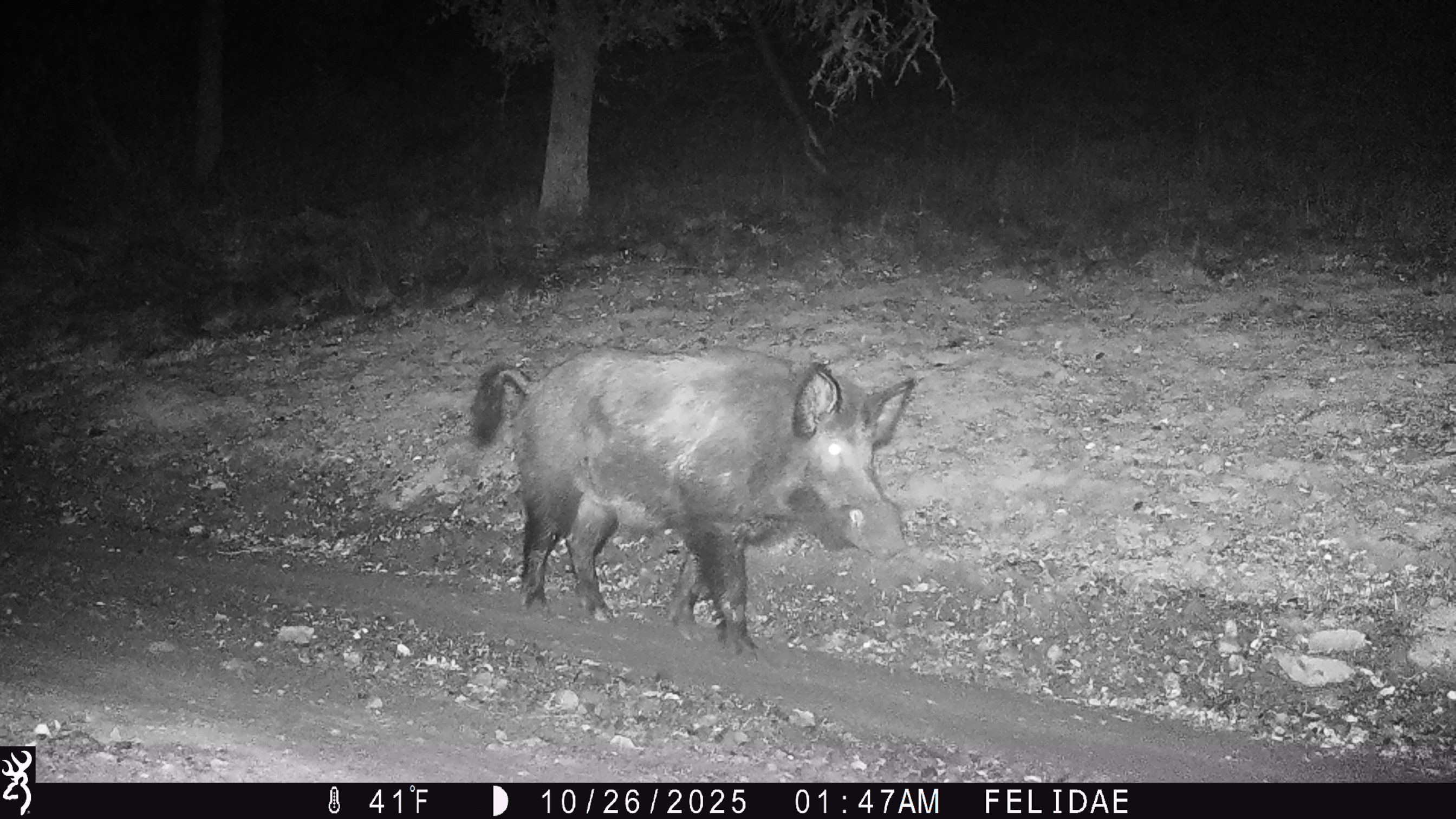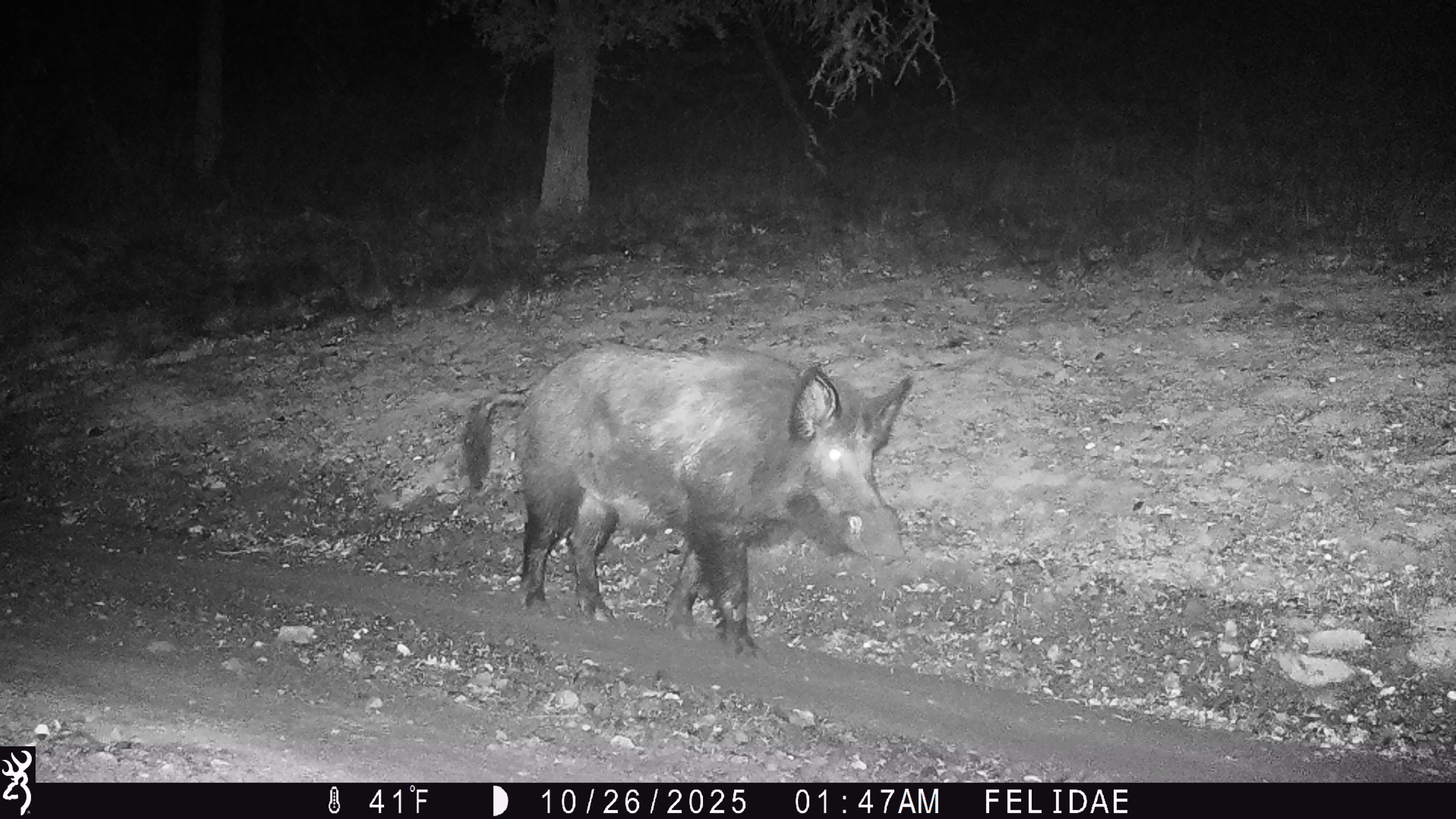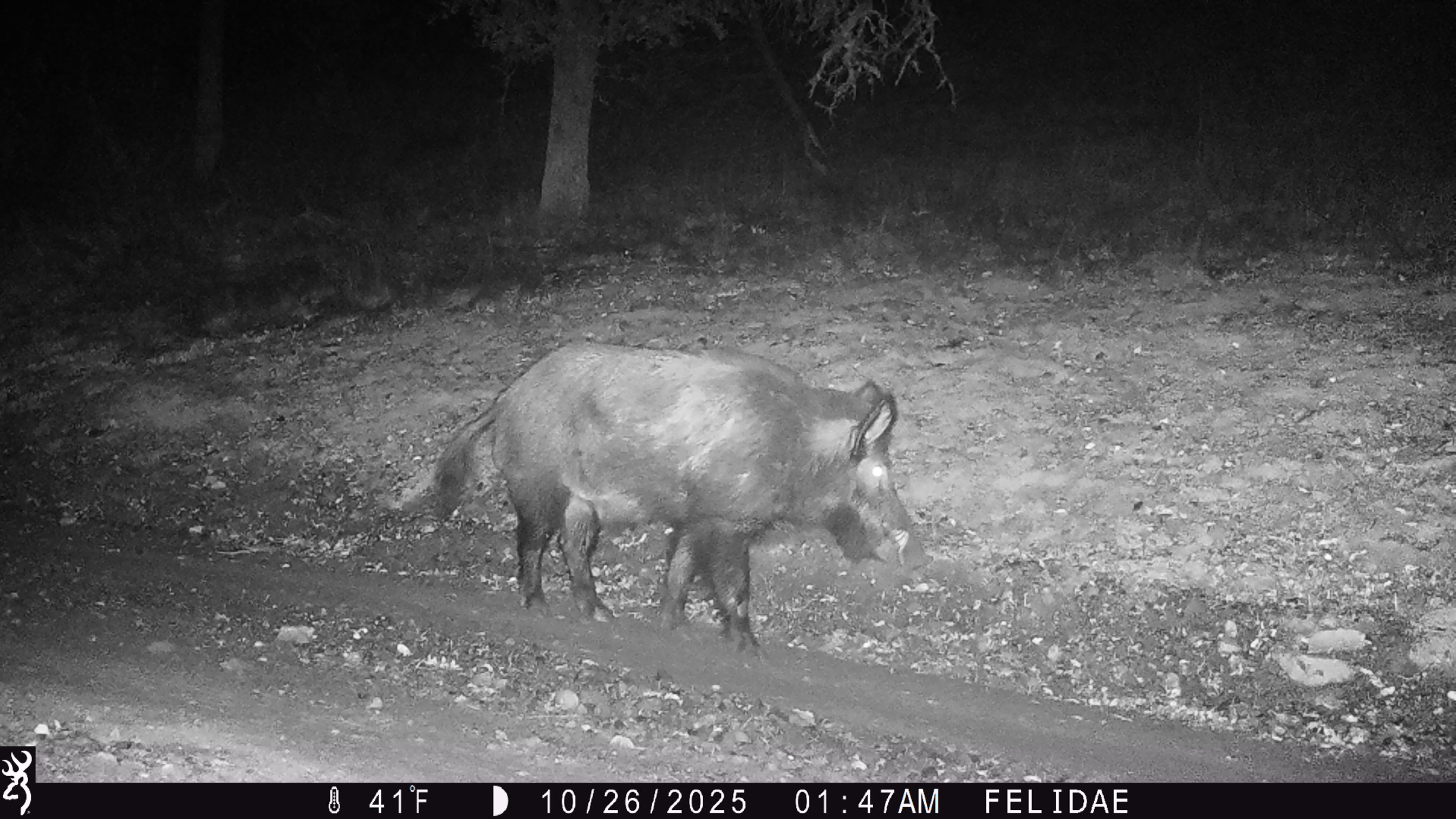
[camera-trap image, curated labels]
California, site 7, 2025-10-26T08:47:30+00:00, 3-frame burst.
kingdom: Animalia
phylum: Chordata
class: Mammalia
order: Artiodactyla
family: Suidae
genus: Sus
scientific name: Sus scrofa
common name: wild boar